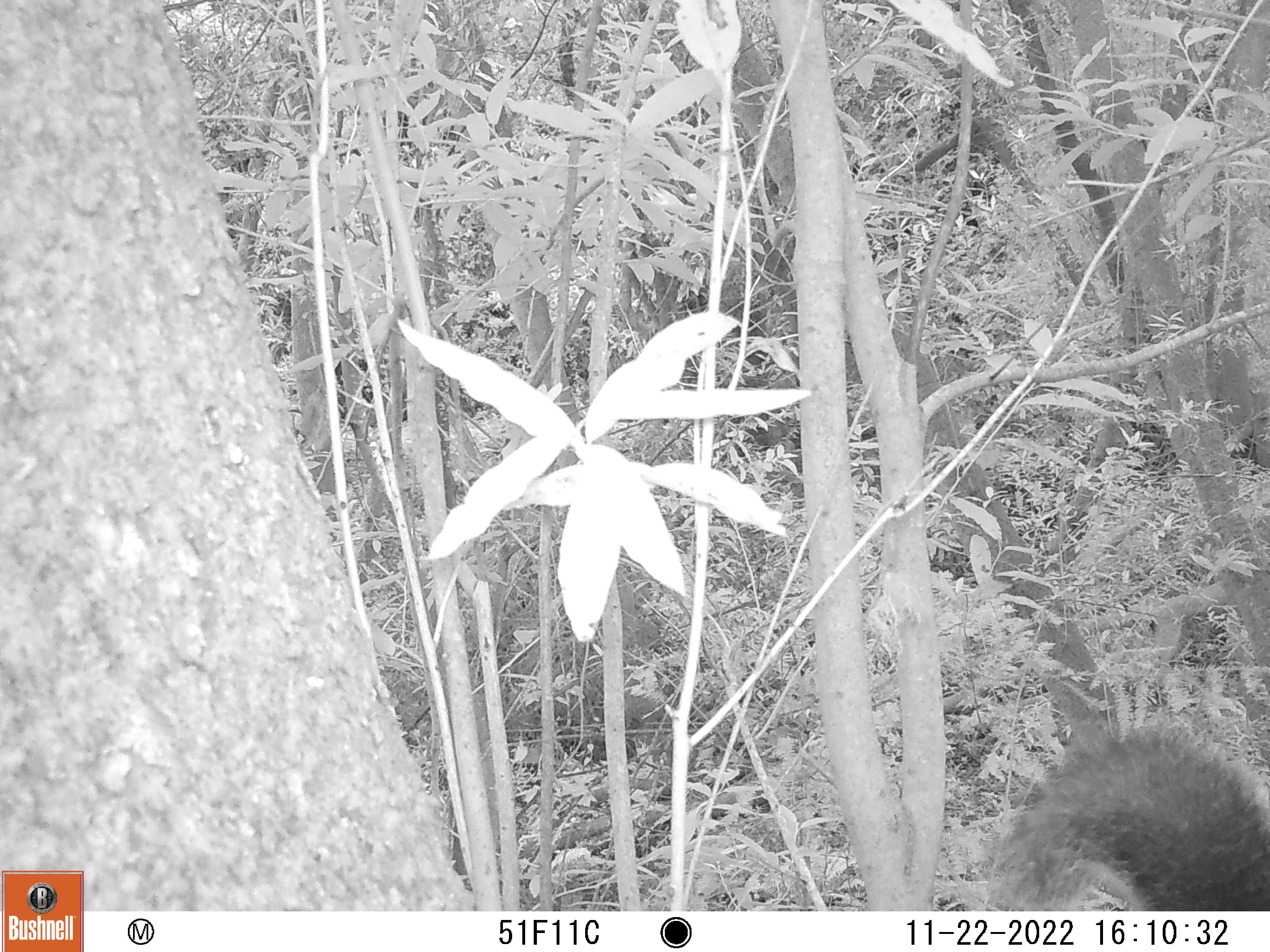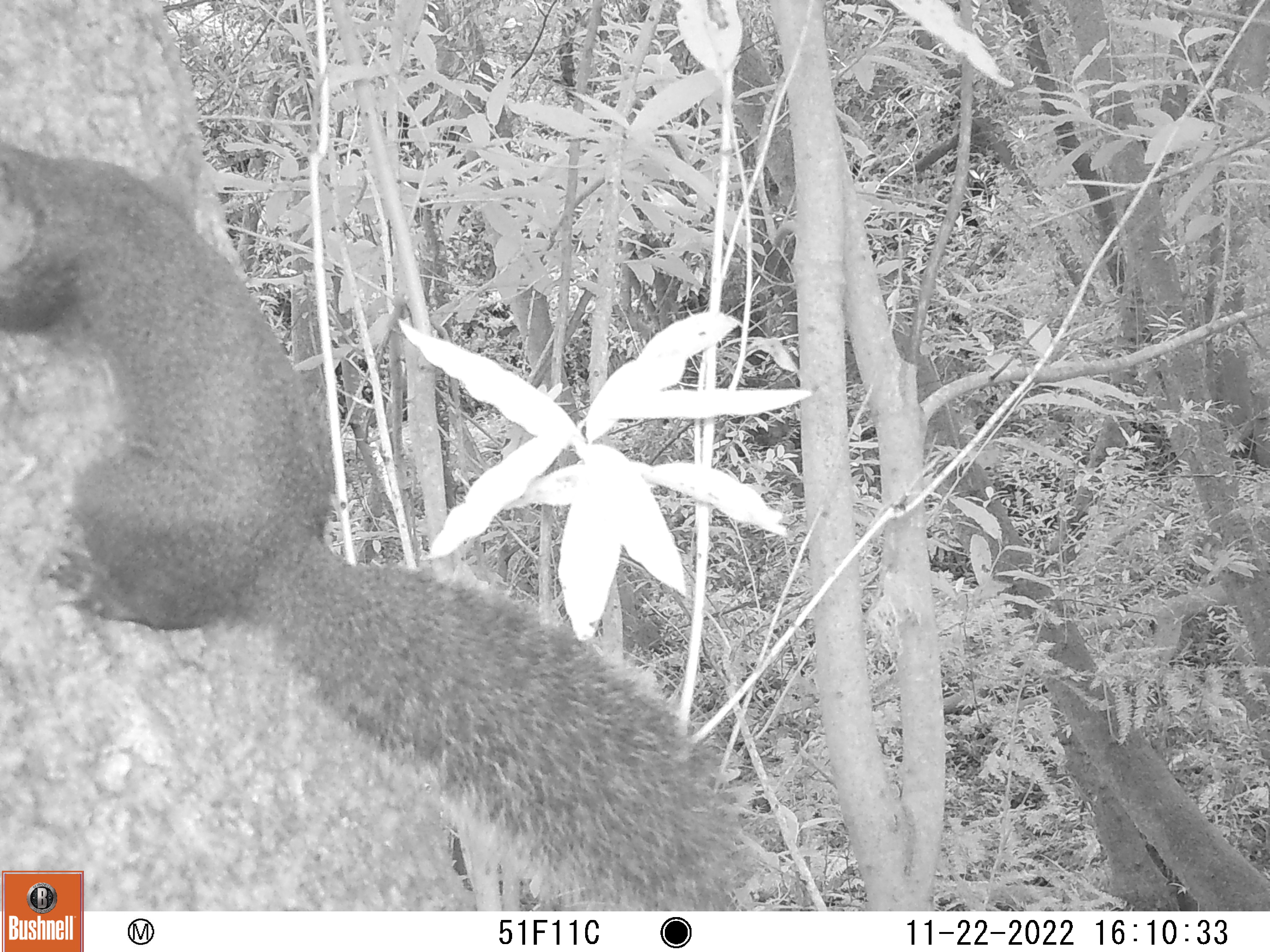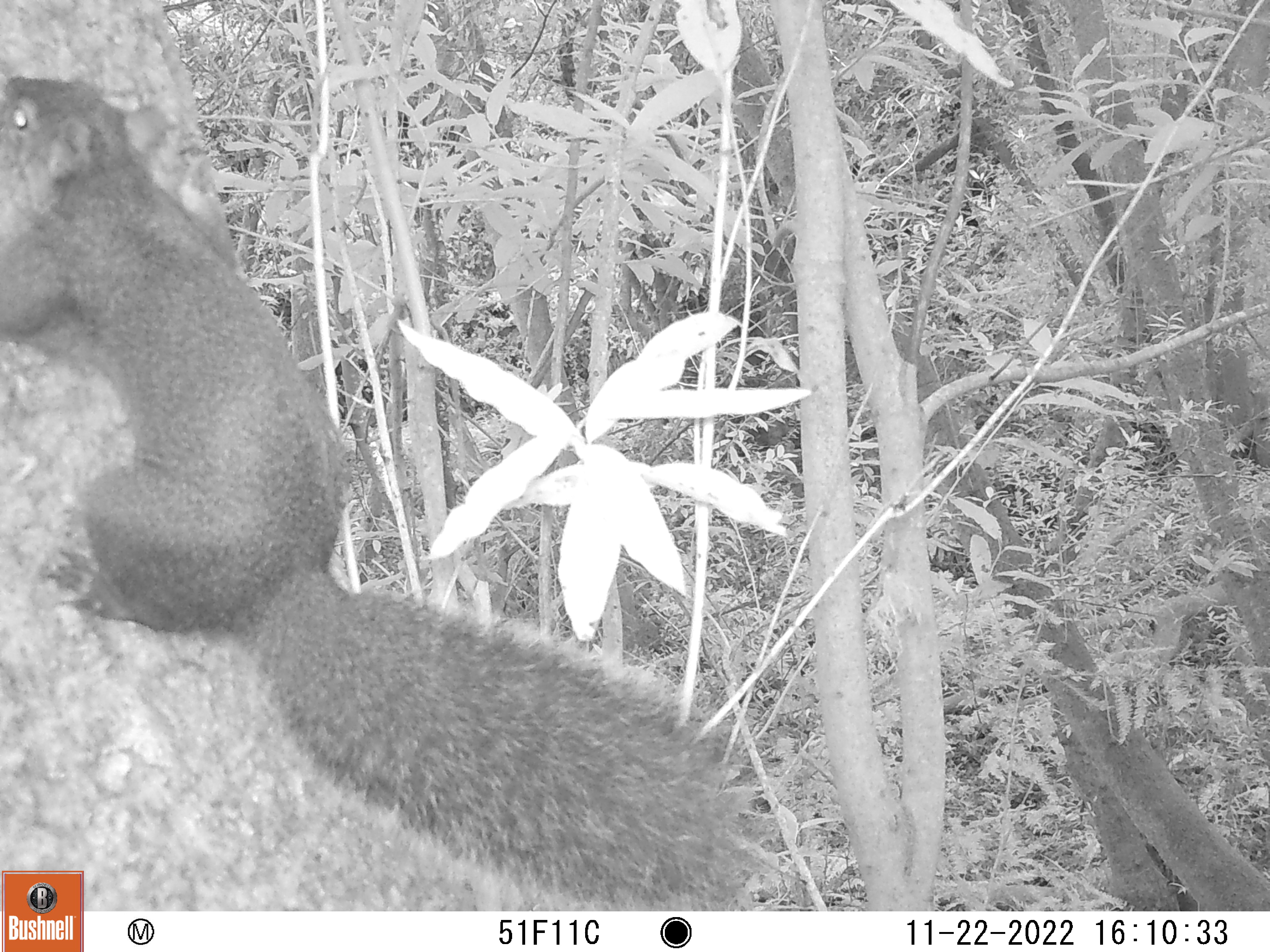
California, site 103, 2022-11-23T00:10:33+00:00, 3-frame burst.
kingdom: Animalia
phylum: Chordata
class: Mammalia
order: Rodentia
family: Sciuridae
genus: Sciurus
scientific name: Sciurus griseus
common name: western gray squirrel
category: western grey squirrel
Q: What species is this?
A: Western grey squirrel (western gray squirrel) (Sciurus griseus).